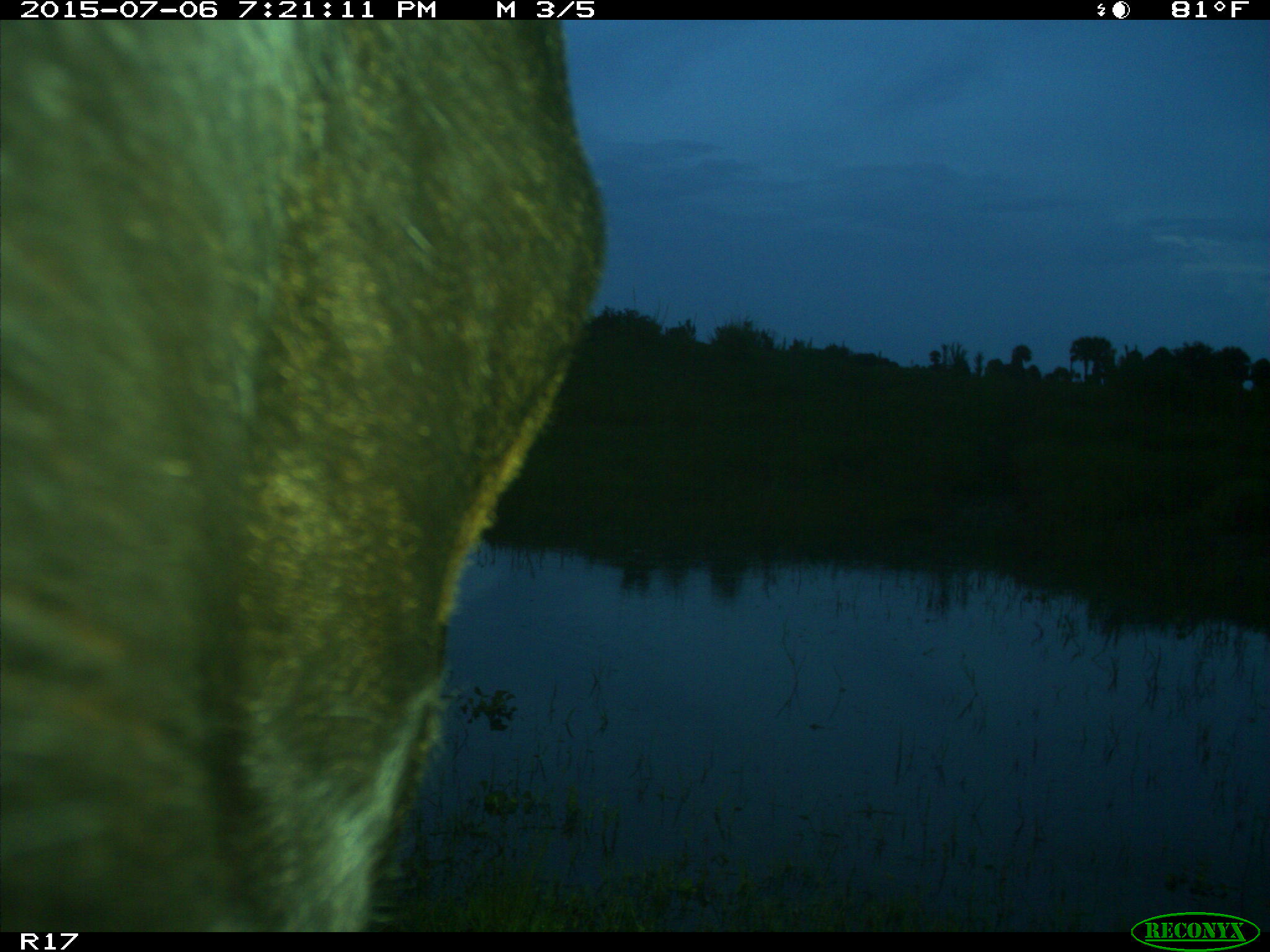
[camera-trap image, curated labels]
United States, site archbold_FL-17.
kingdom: Animalia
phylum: Chordata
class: Mammalia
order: Artiodactyla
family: Bovidae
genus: Bos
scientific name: Bos taurus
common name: domestic cow